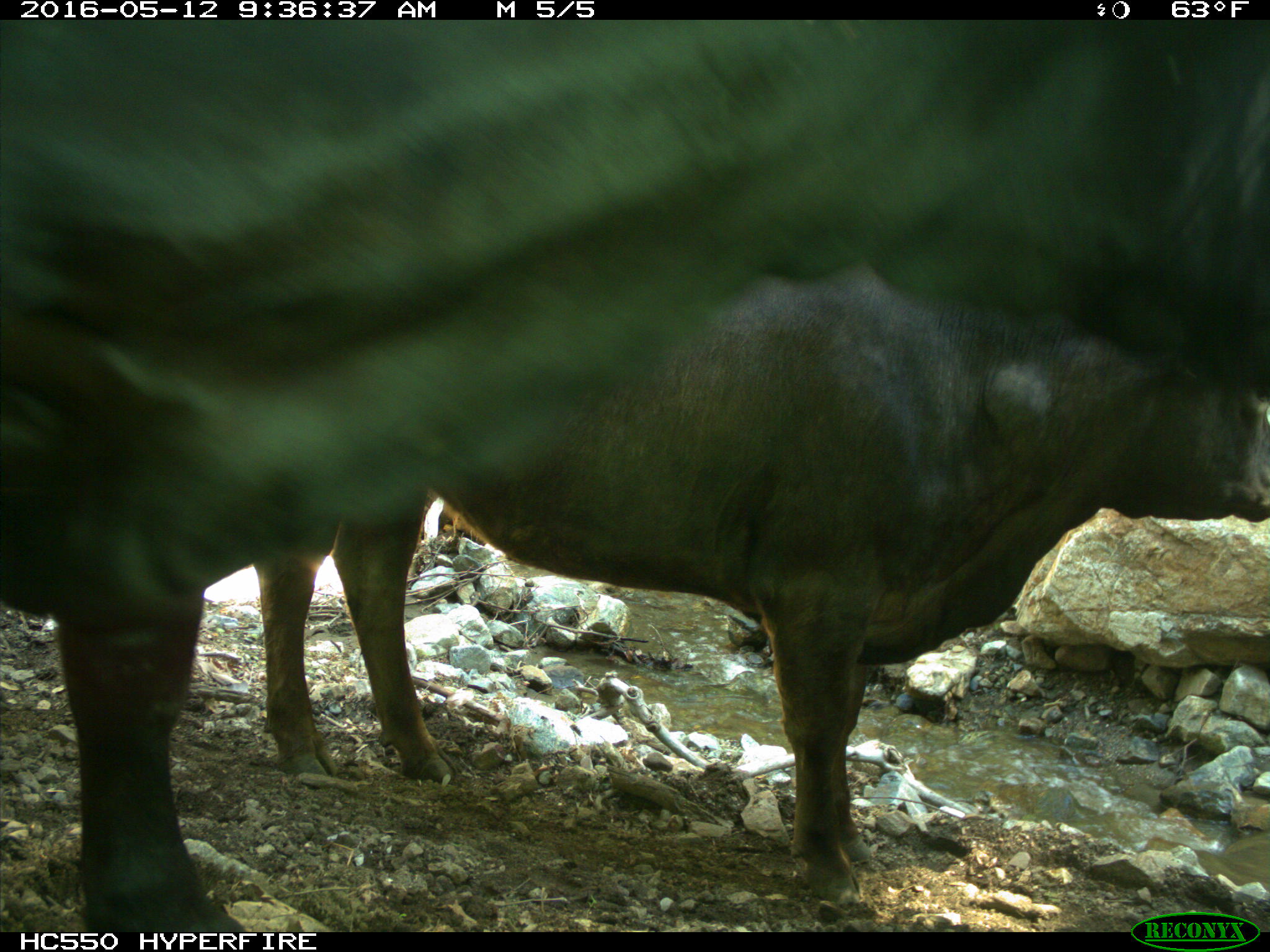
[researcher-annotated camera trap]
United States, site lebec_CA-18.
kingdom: Animalia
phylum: Chordata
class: Mammalia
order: Artiodactyla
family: Bovidae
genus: Bos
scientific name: Bos taurus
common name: domestic cow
Bos taurus (domestic cow).